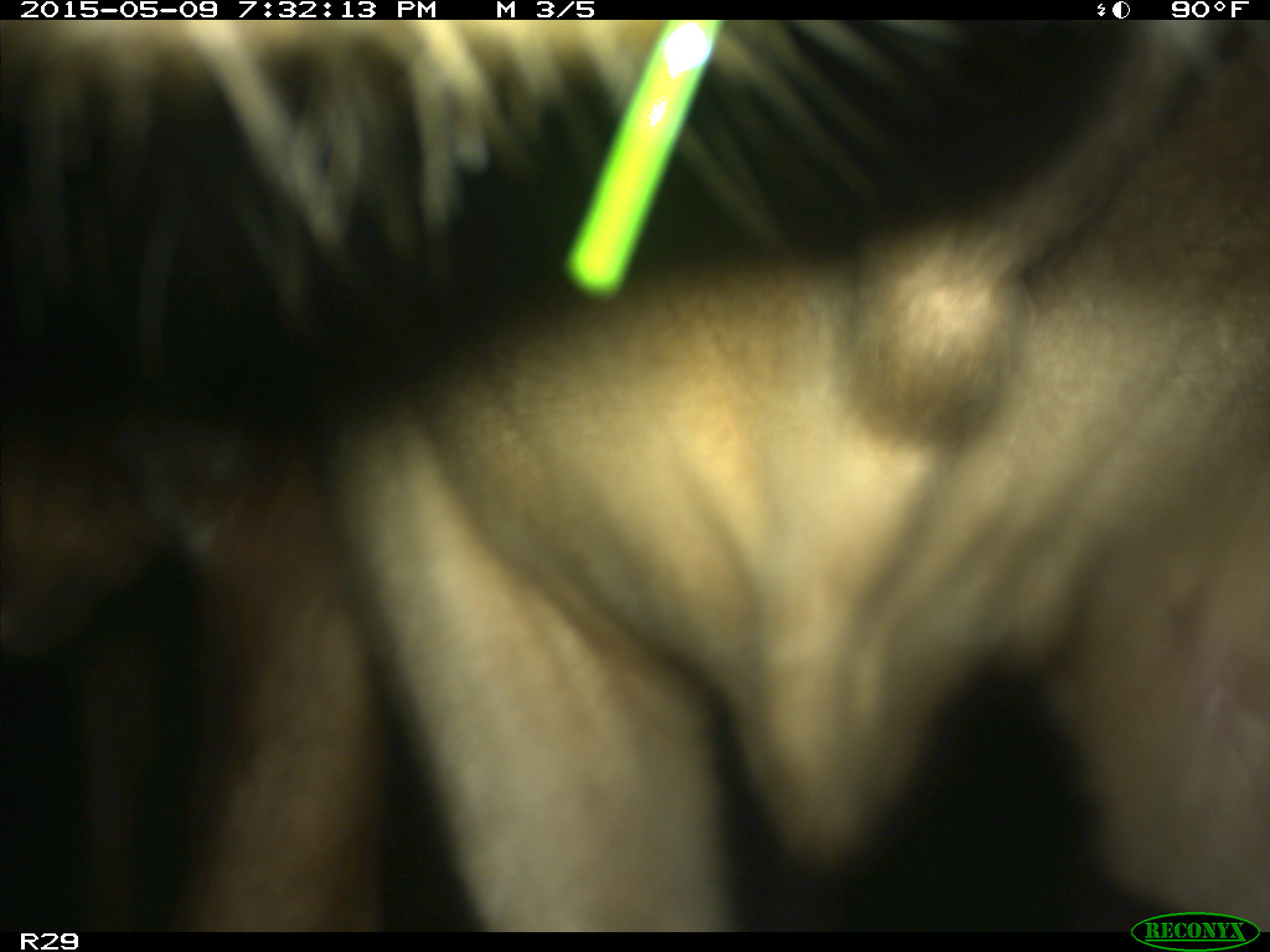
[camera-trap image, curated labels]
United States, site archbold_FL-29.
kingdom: Animalia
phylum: Chordata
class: Mammalia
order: Artiodactyla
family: Bovidae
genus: Bos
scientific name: Bos taurus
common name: domestic cow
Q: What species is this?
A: Bos taurus (domestic cow).